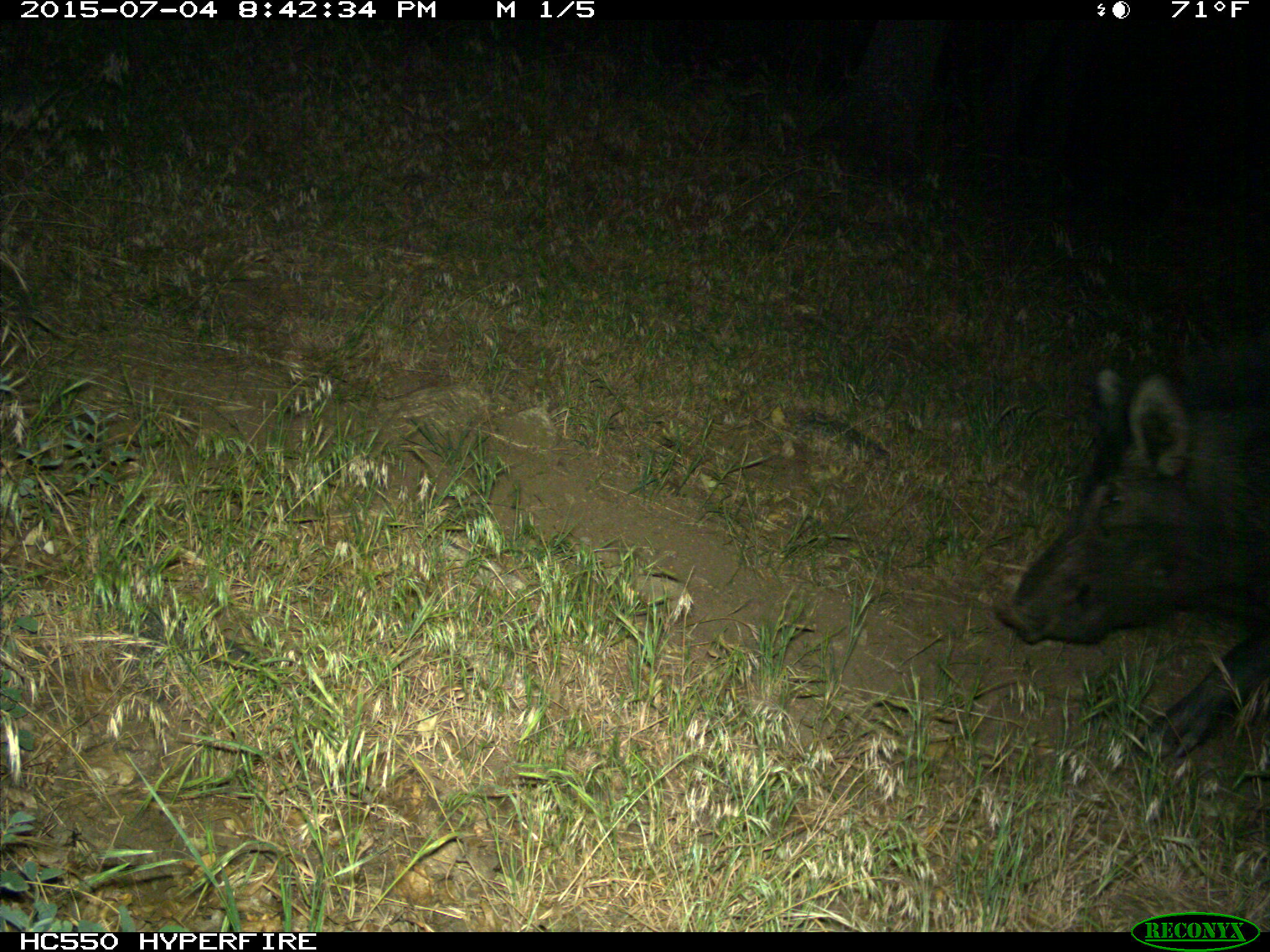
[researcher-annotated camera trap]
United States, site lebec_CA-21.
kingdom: Animalia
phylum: Chordata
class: Mammalia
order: Artiodactyla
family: Suidae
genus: Sus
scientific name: Sus scrofa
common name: wild boar